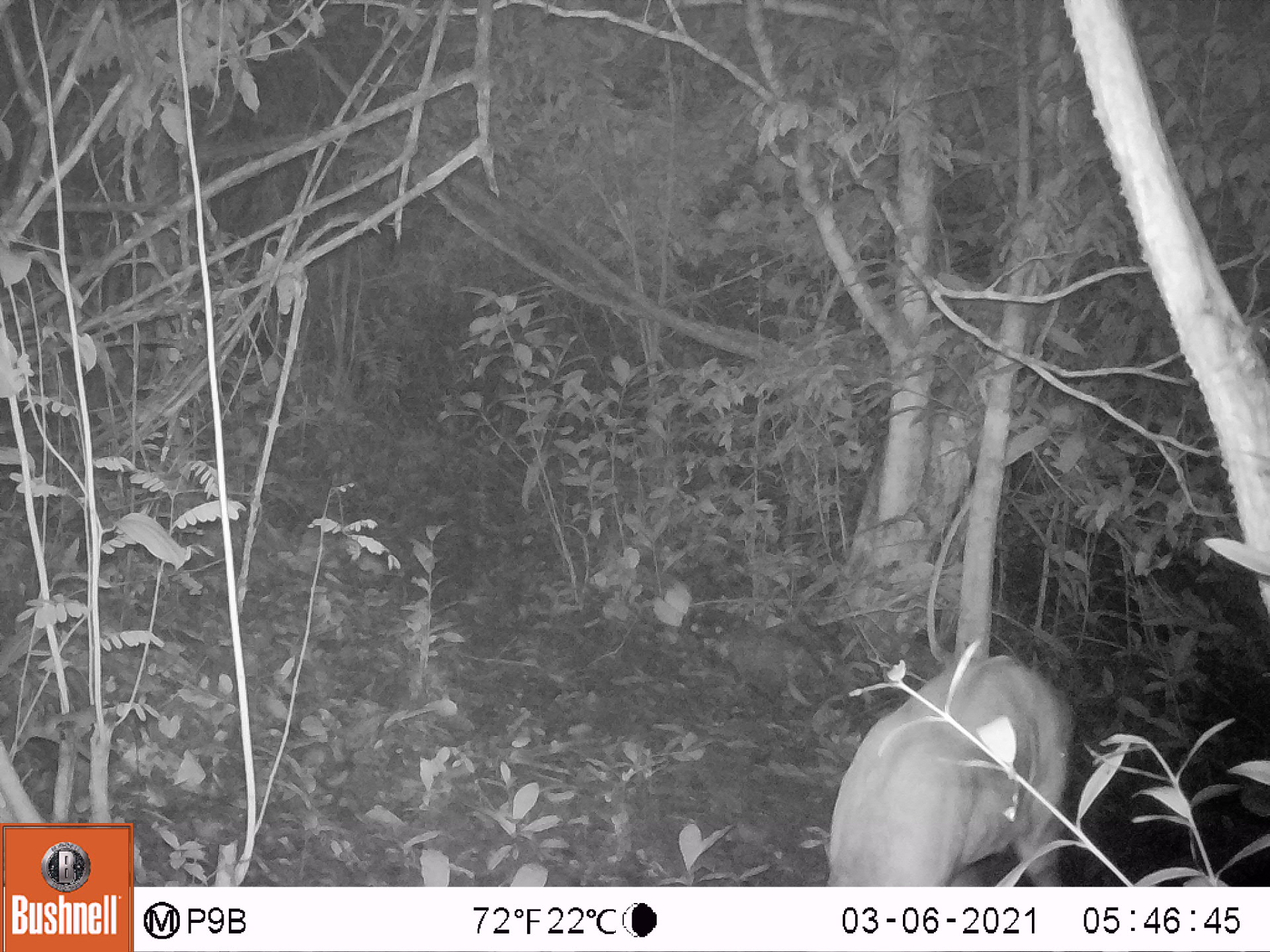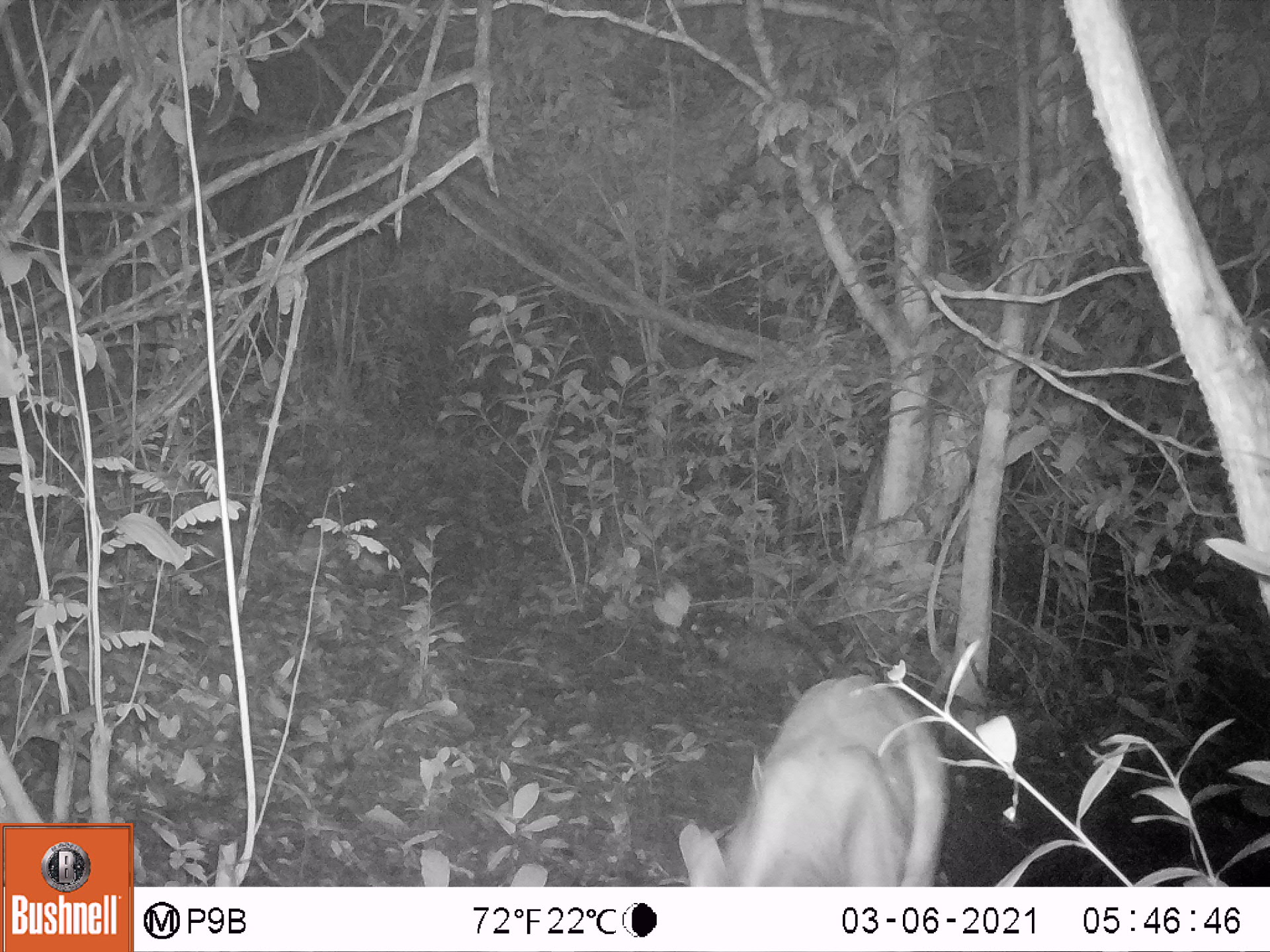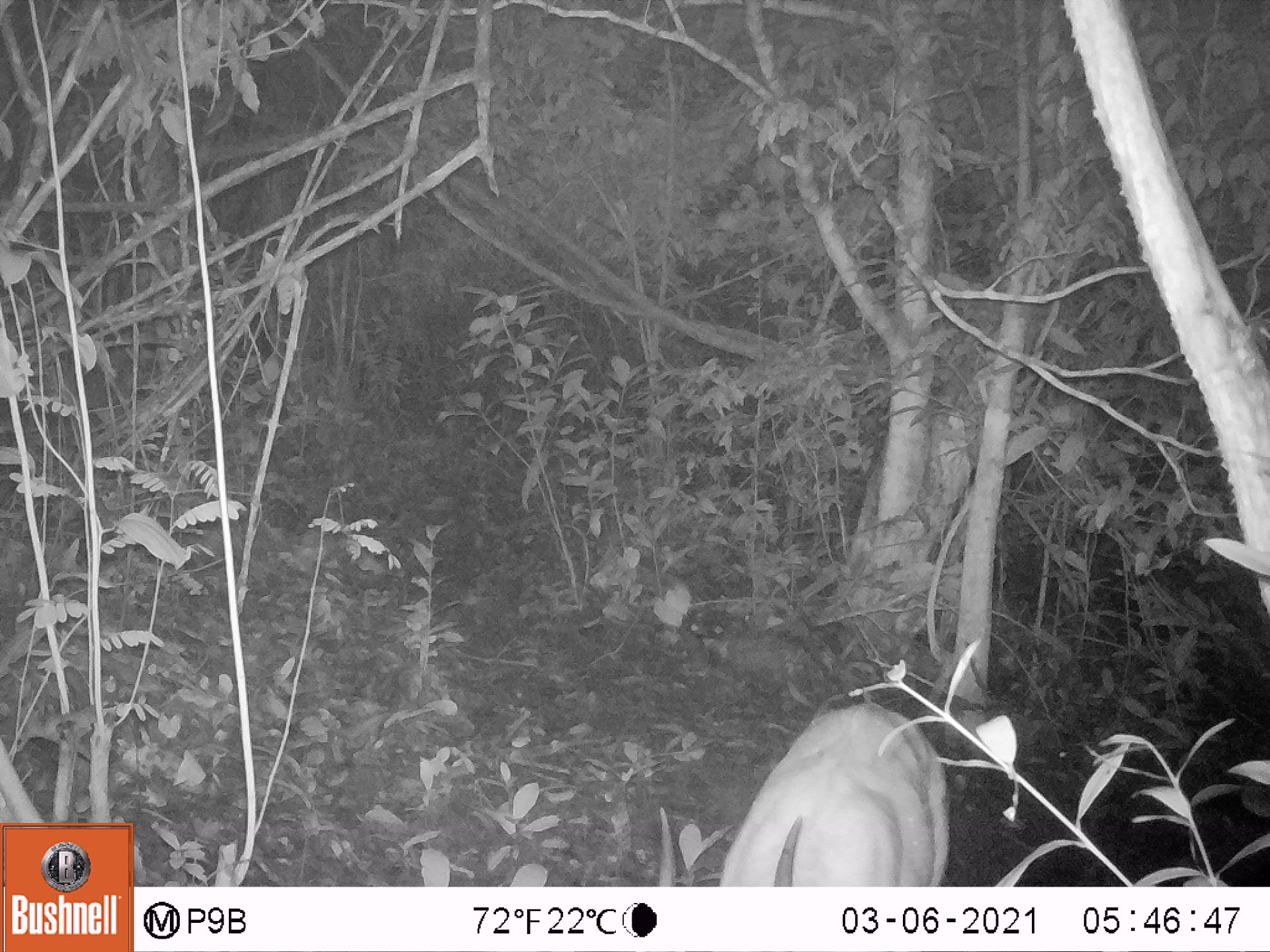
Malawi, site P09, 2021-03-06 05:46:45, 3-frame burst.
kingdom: Animalia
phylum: Chordata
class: Mammalia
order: Artiodactyla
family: Bovidae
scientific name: Antilopinae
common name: small antelope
Small antelope (Antilopinae), count 1.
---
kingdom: Animalia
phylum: Chordata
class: Mammalia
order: Artiodactyla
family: Bovidae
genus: Tragelaphus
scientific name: Tragelaphus sylvaticus sylvaticus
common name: cape bushbuck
Cape bushbuck (Tragelaphus sylvaticus sylvaticus), count 1.